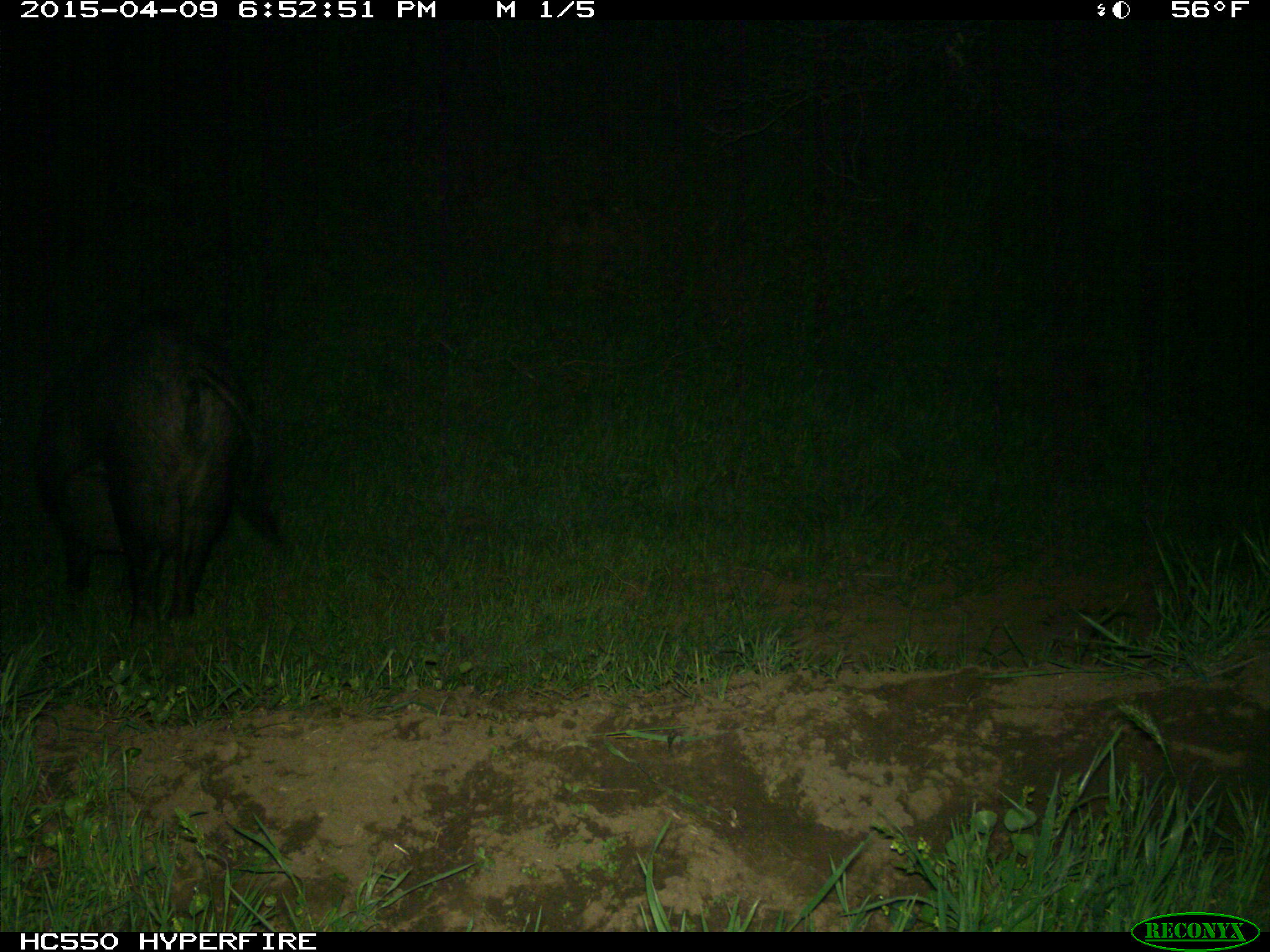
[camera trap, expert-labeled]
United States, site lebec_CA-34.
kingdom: Animalia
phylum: Chordata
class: Mammalia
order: Artiodactyla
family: Suidae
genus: Sus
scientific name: Sus scrofa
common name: wild boar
Sus scrofa (wild boar).